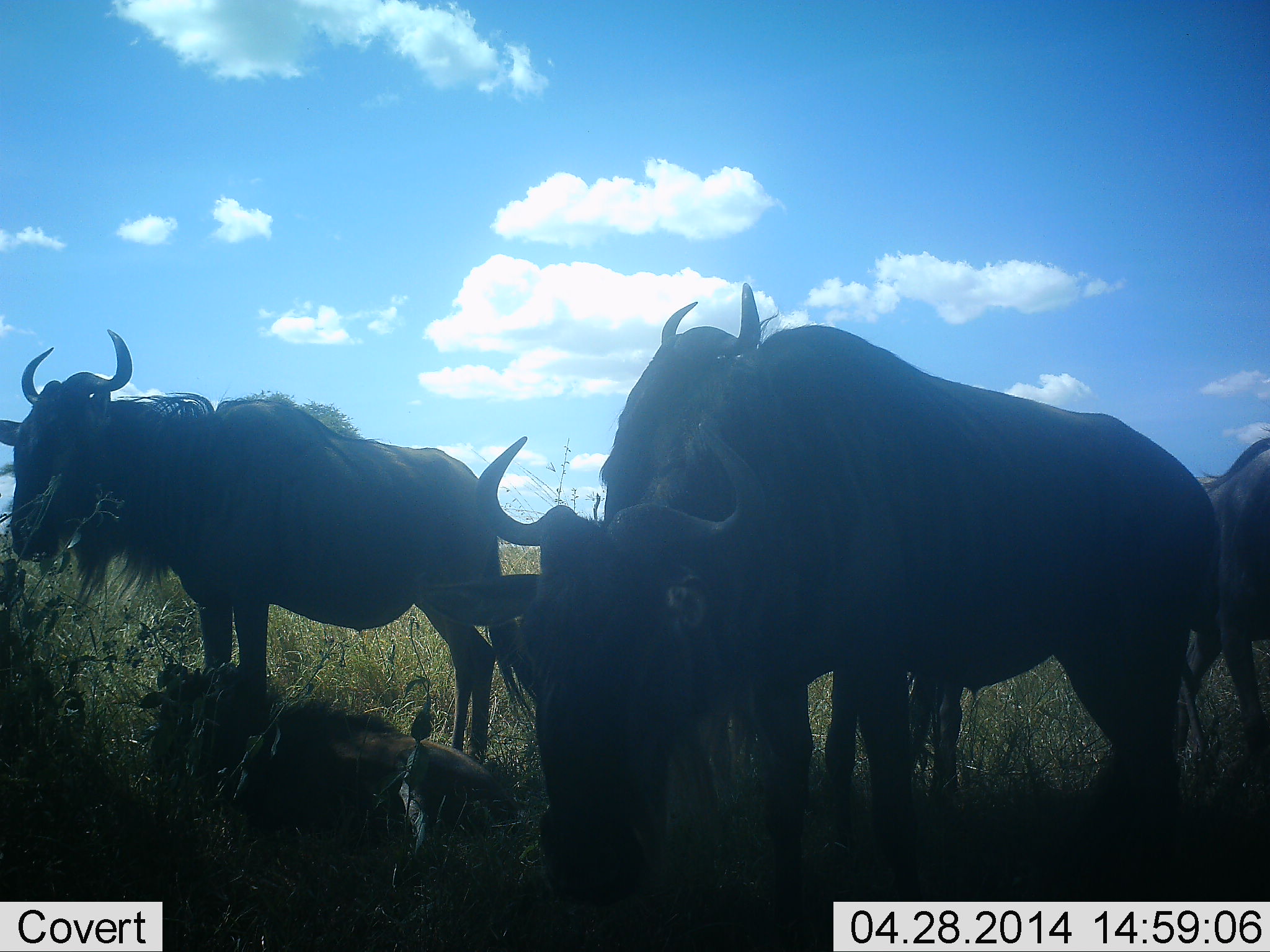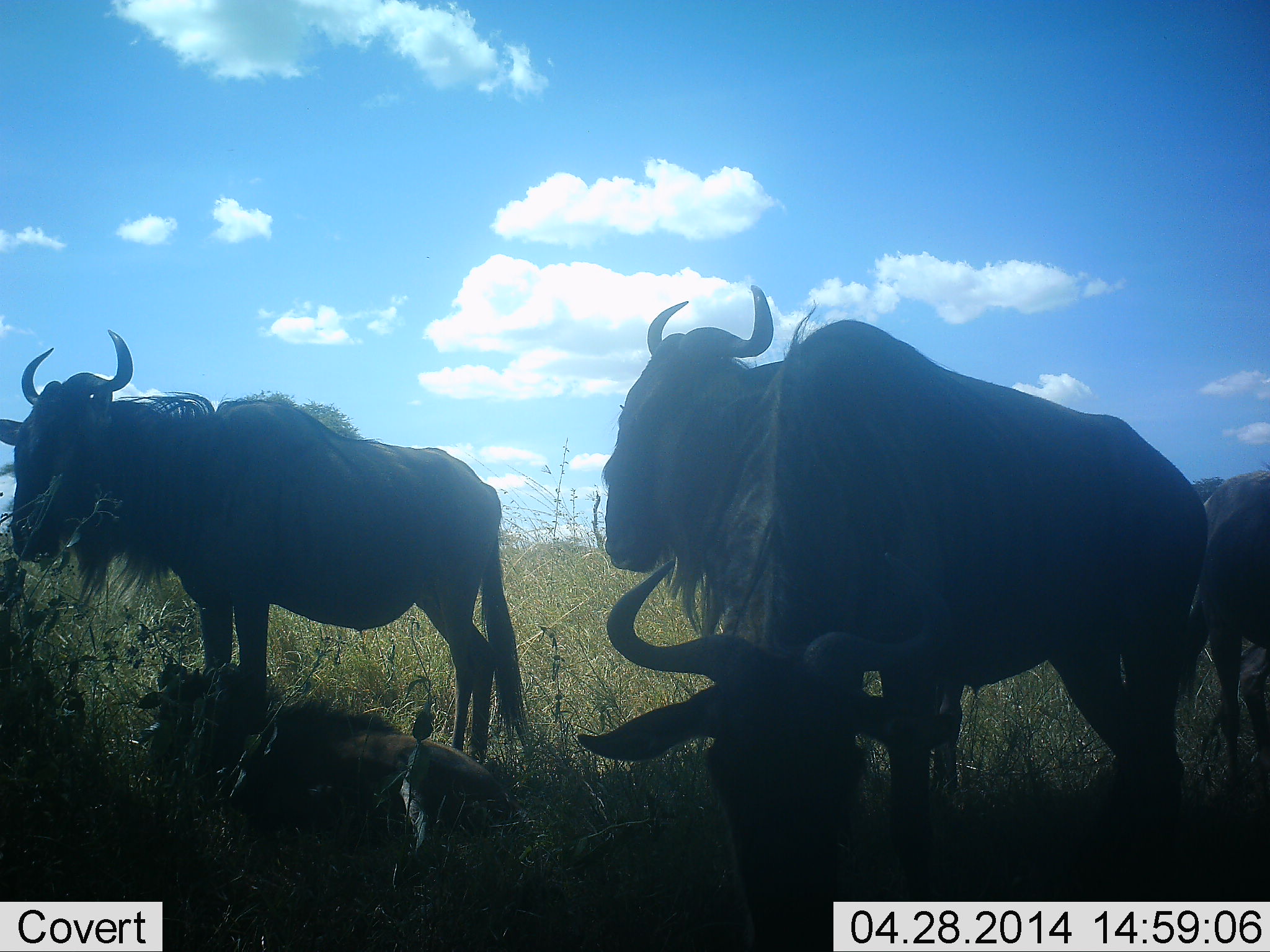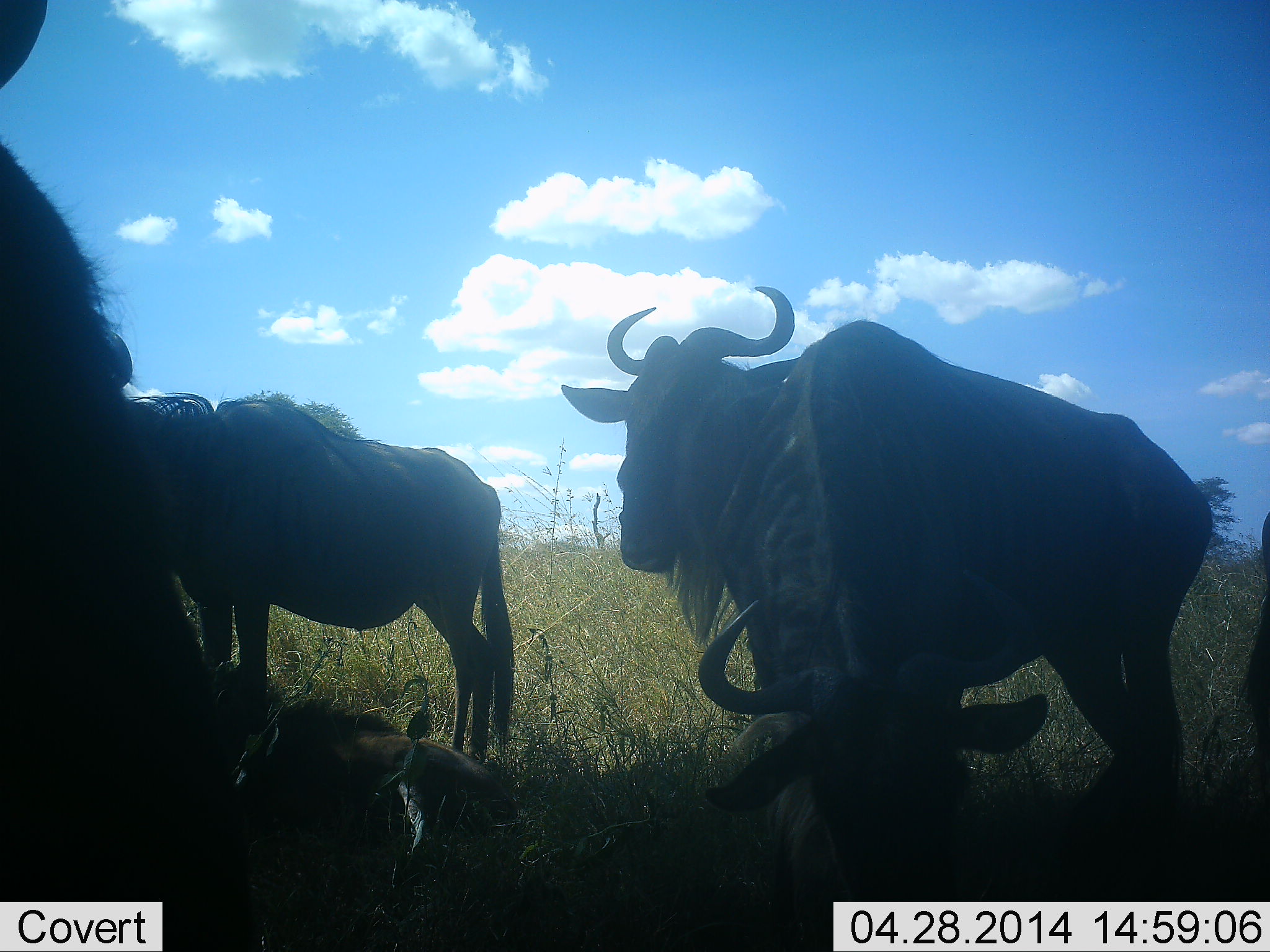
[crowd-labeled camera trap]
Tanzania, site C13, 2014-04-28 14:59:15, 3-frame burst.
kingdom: Animalia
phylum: Chordata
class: Mammalia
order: Artiodactyla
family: Bovidae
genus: Connochaetes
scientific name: Connochaetes taurinus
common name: blue wildebeest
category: wildebeest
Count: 6.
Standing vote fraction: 90%.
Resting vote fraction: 80%.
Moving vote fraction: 40%.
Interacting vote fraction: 0%.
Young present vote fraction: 60%.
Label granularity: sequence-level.